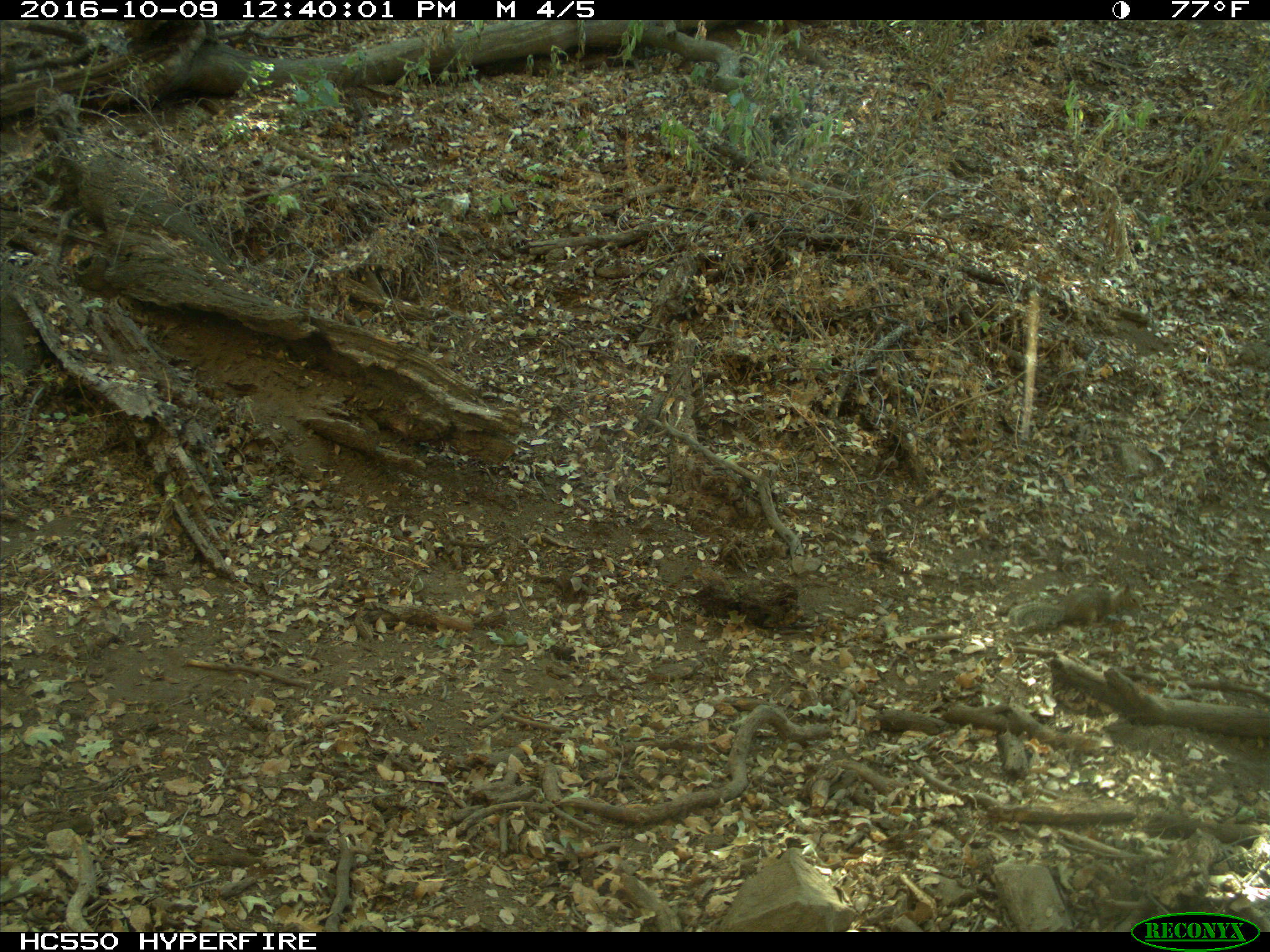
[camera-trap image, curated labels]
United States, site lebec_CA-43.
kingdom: Animalia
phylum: Chordata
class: Mammalia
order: Rodentia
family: Sciuridae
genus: Otospermophilus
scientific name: Otospermophilus beecheyi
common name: california ground squirrel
Otospermophilus beecheyi (california ground squirrel).